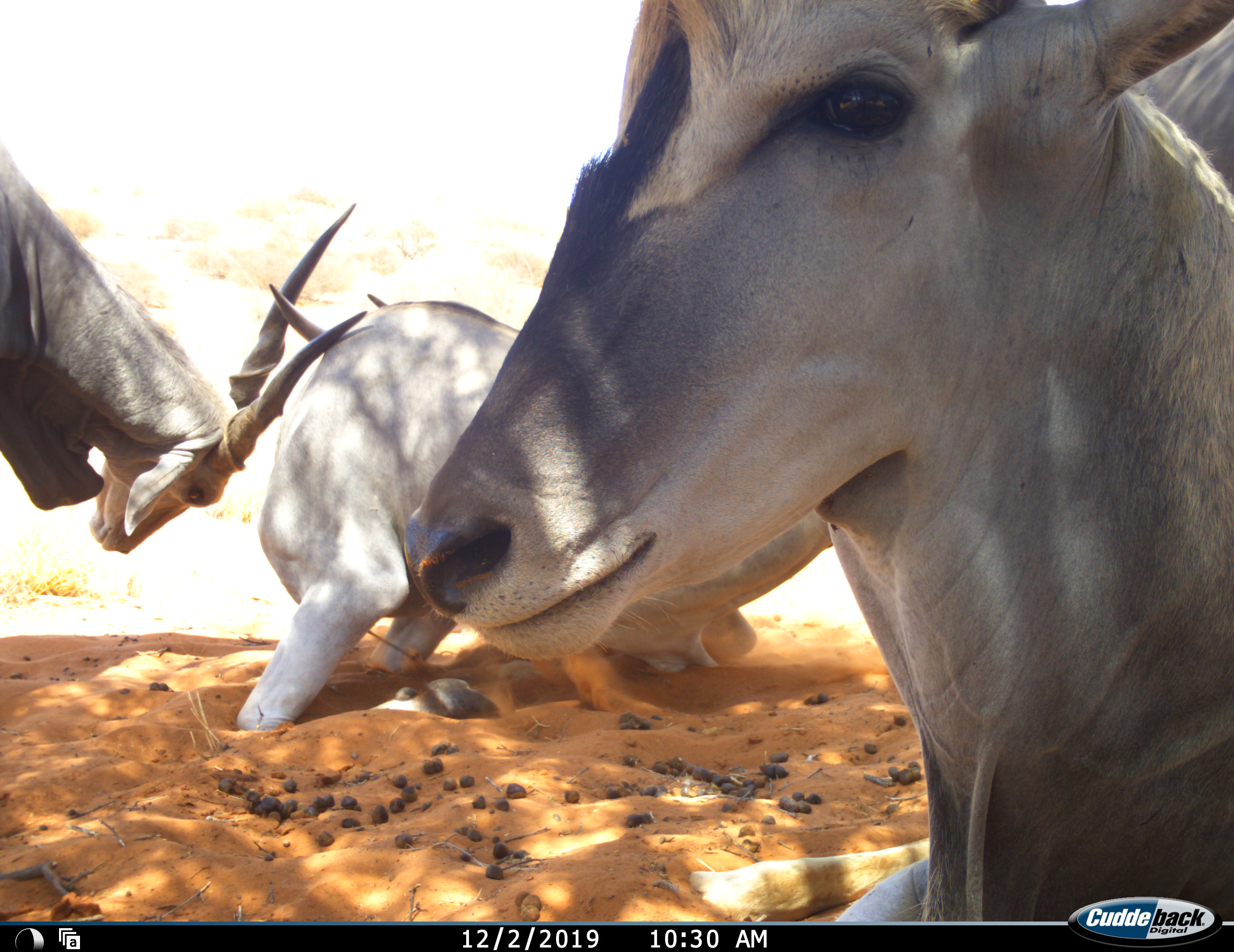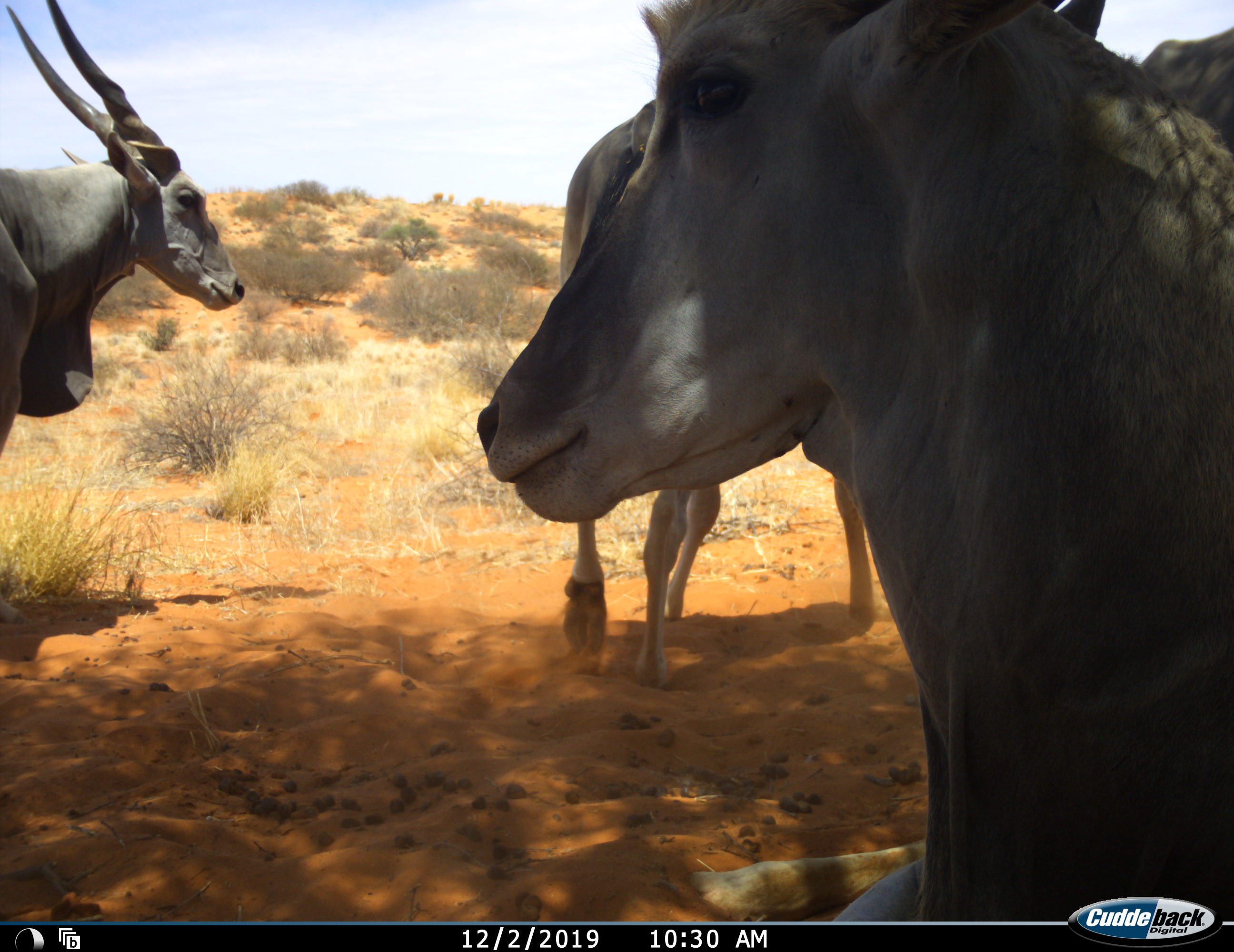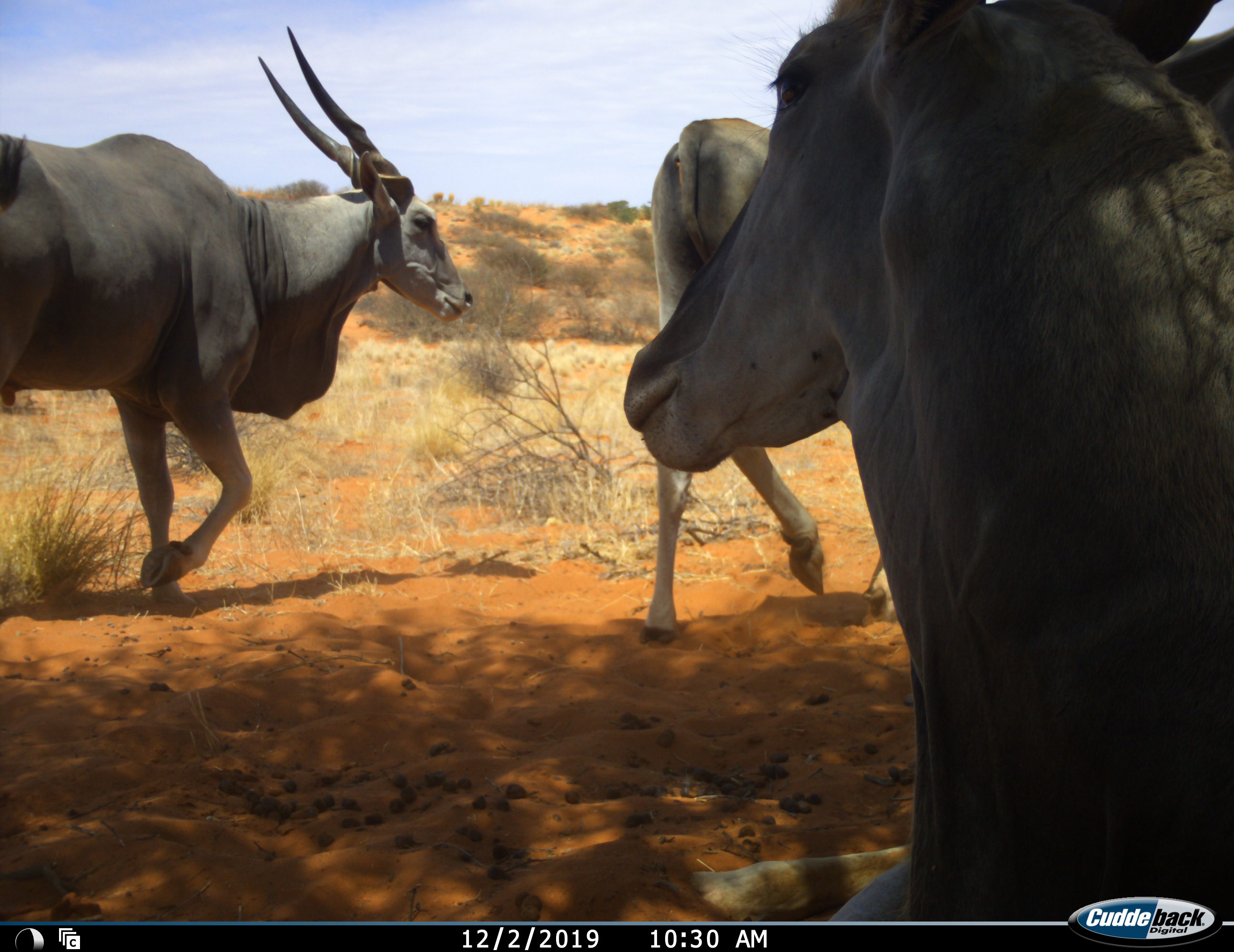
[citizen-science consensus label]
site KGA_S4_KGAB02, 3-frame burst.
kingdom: Animalia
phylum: Chordata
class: Mammalia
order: Artiodactyla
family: Bovidae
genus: Tragelaphus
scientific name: Tragelaphus oryx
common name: eland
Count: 3.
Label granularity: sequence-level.